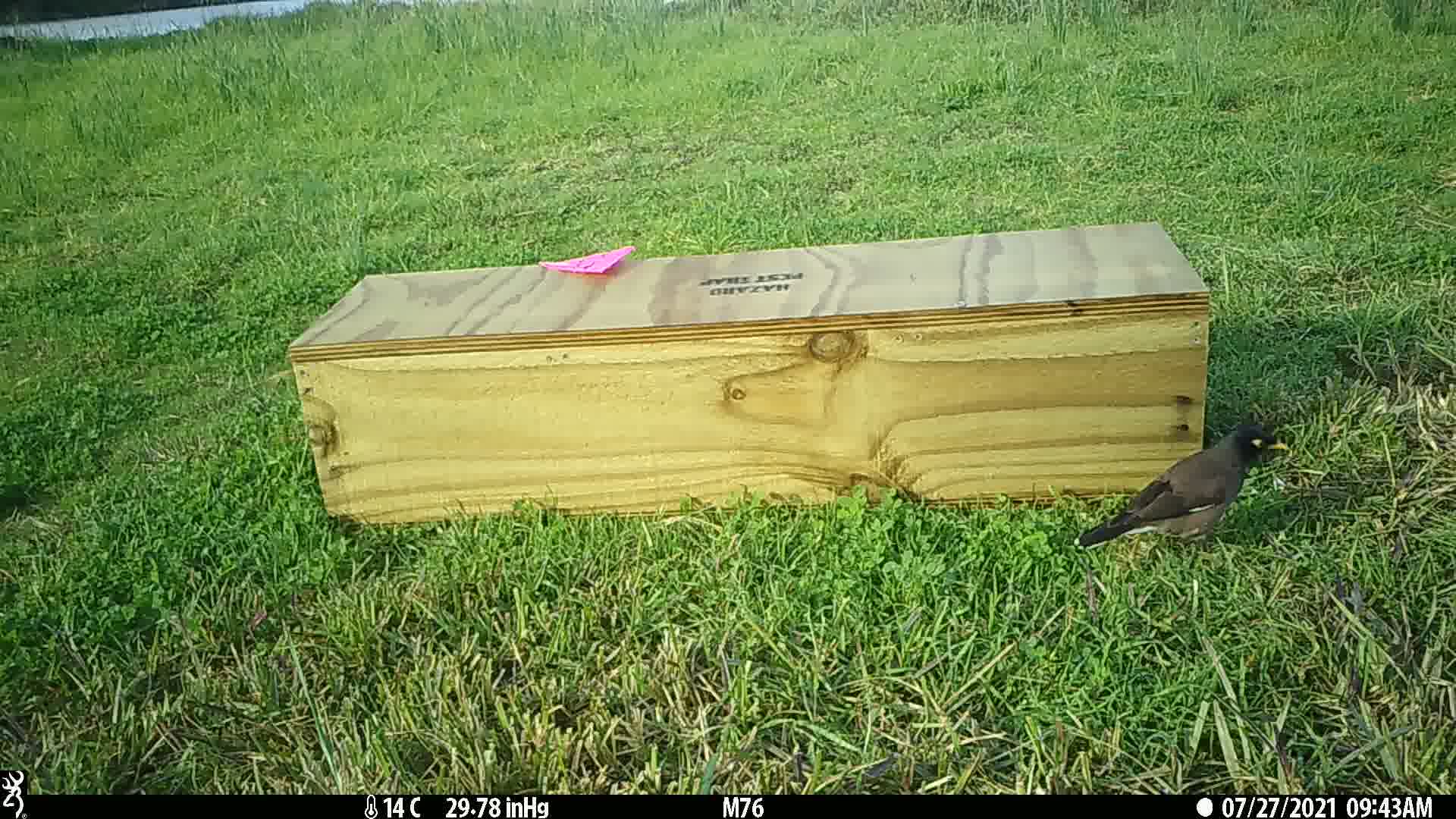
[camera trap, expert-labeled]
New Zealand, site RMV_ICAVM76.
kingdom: Animalia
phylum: Chordata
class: Aves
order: Passeriformes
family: Sturnidae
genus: Acridotheres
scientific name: Acridotheres tristis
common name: common myna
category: myna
Myna (common myna) (Acridotheres tristis).